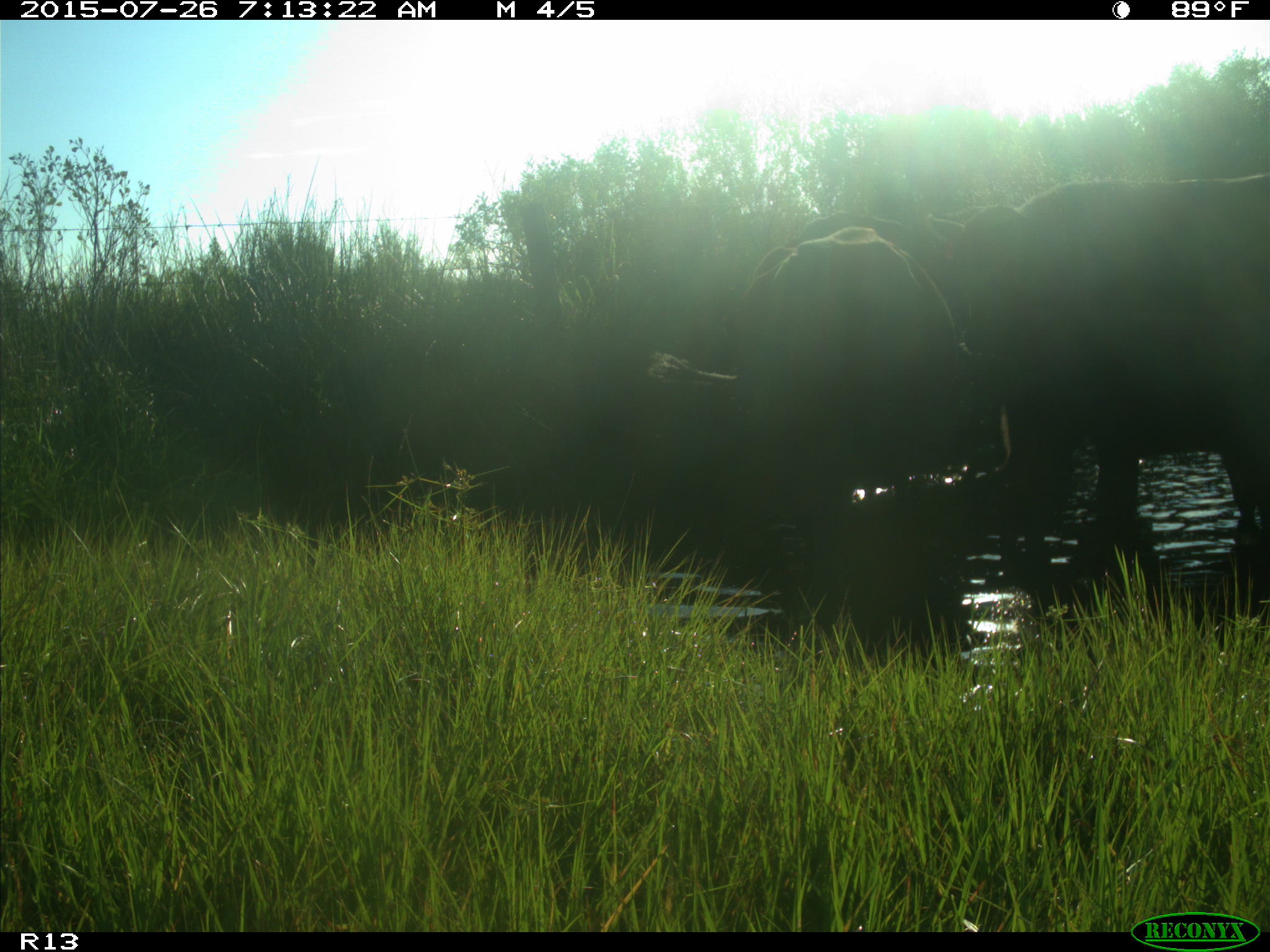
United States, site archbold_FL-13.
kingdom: Animalia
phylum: Chordata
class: Mammalia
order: Artiodactyla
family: Bovidae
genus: Bos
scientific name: Bos taurus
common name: domestic cow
Bos taurus (domestic cow).